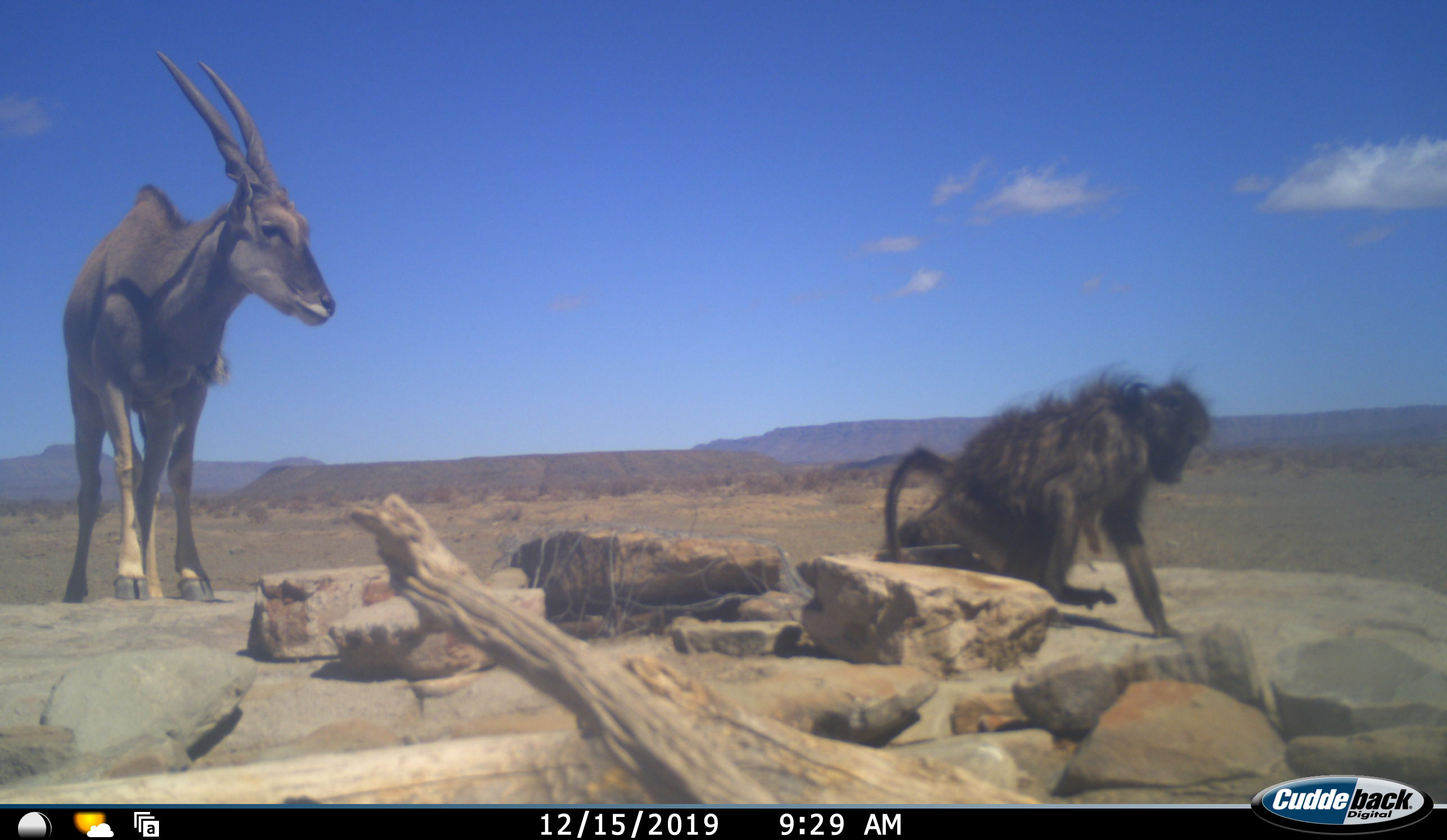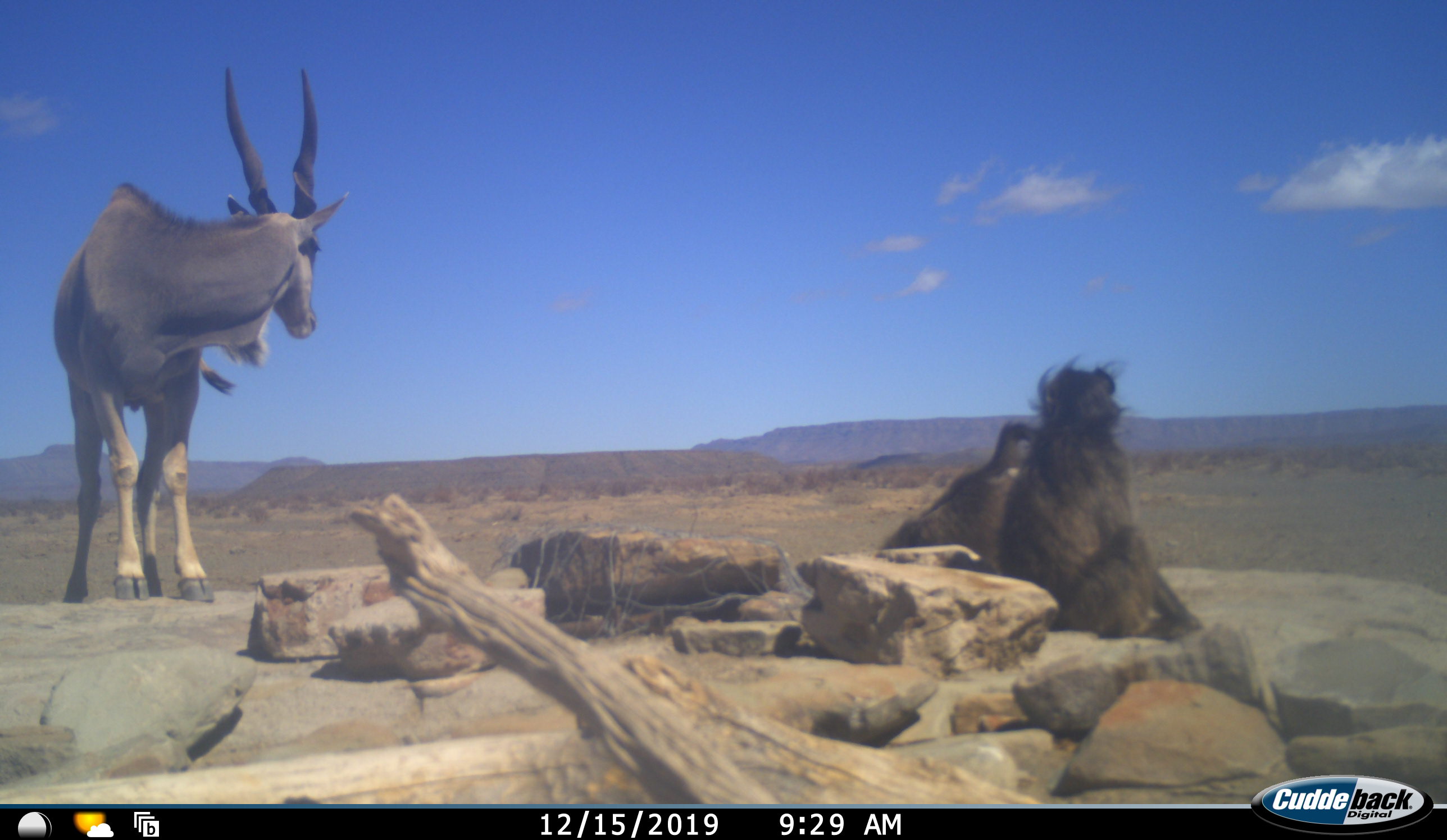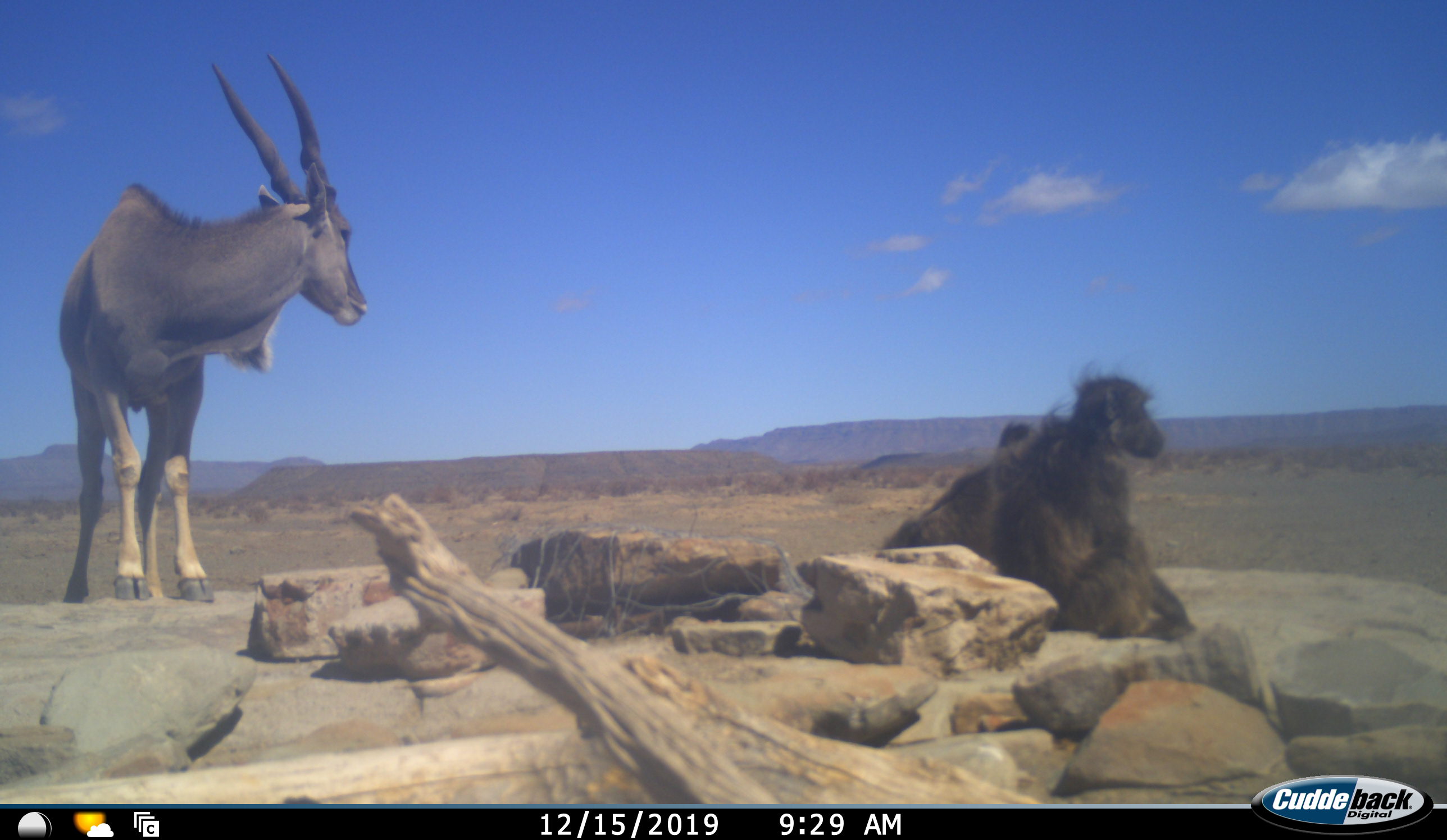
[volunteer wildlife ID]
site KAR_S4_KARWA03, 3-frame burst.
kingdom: Animalia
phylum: Chordata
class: Mammalia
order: Primates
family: Cercopithecidae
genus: Papio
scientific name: Papio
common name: baboon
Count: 2.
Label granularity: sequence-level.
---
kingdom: Animalia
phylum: Chordata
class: Mammalia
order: Artiodactyla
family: Bovidae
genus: Tragelaphus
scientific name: Tragelaphus oryx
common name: eland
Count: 1.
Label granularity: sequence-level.